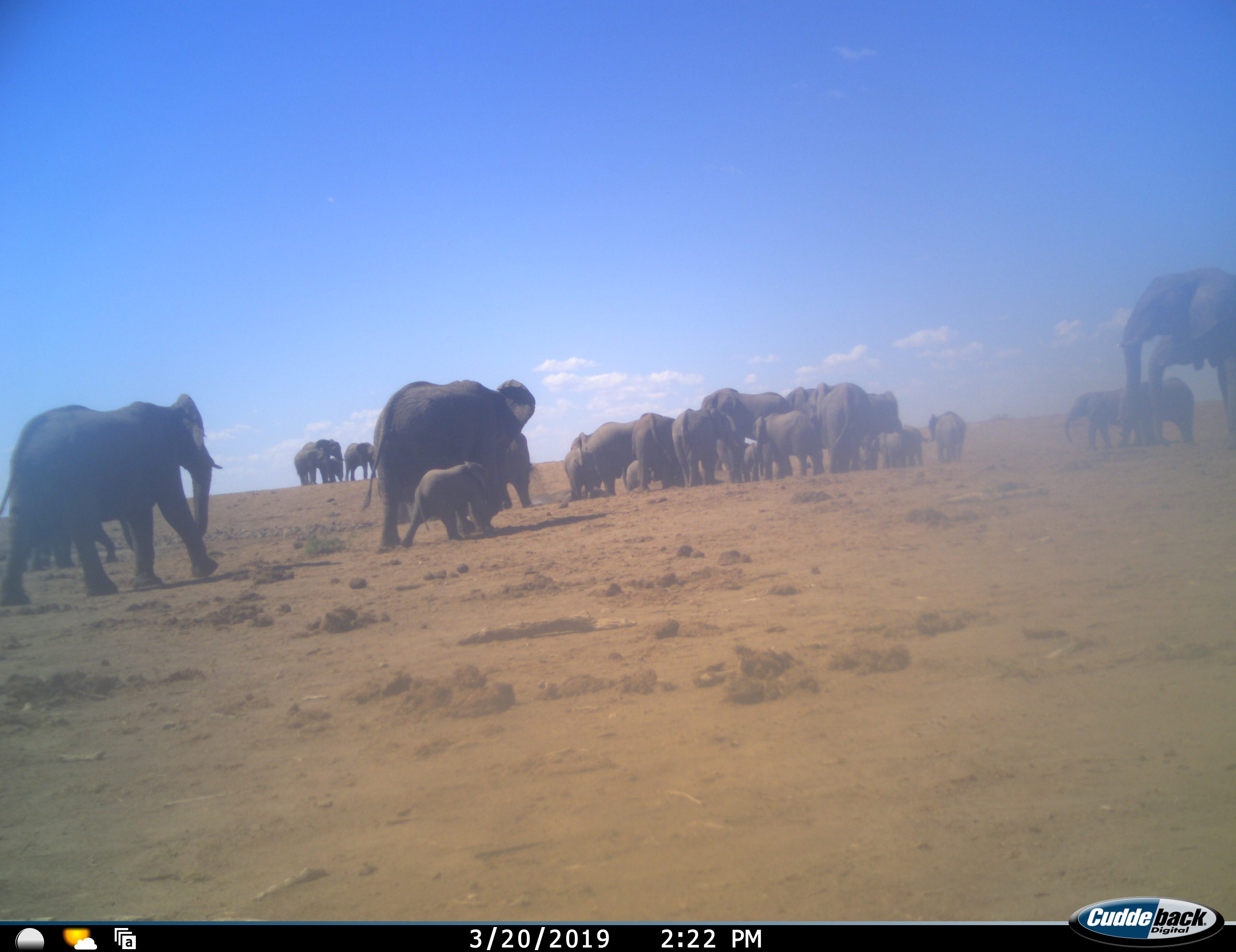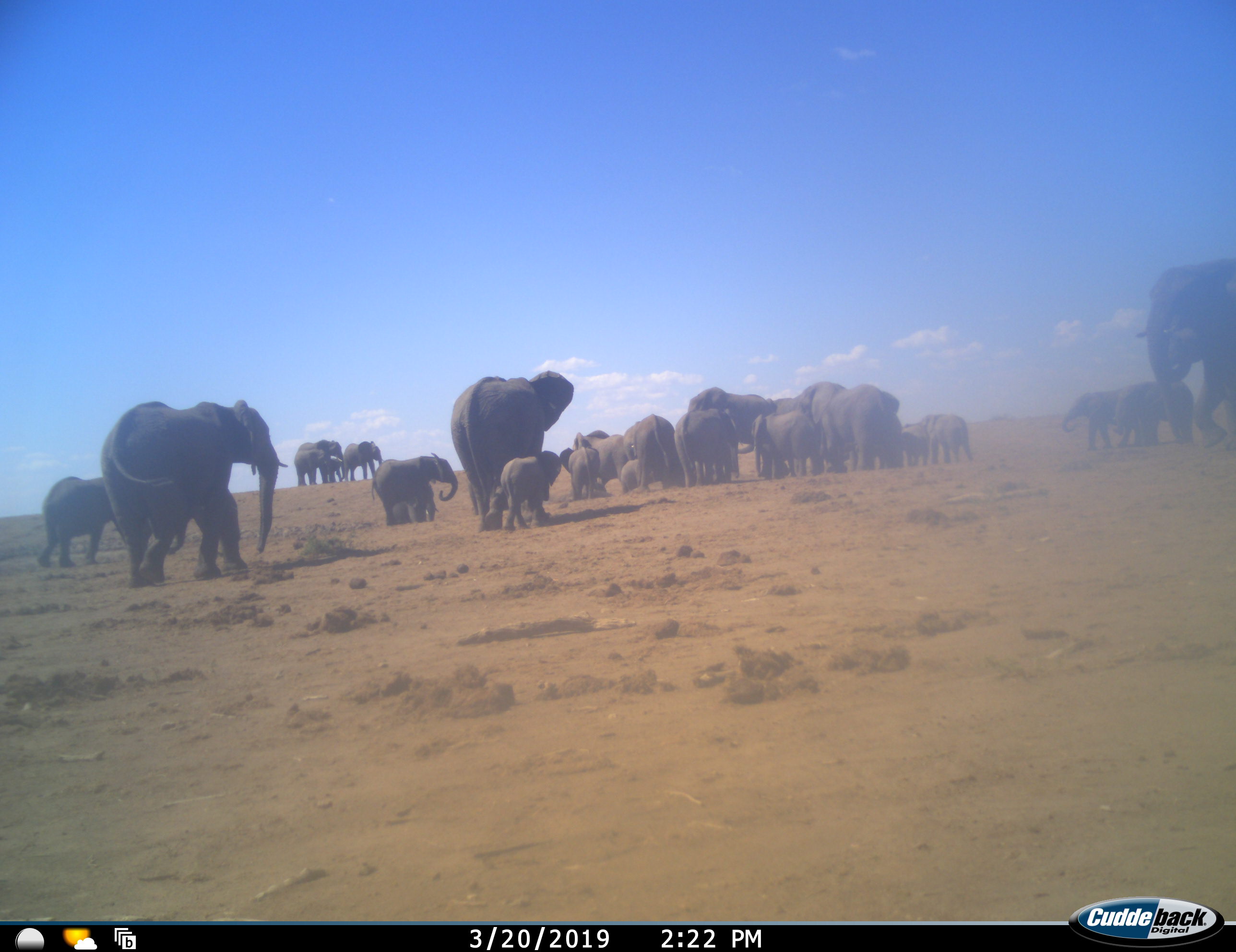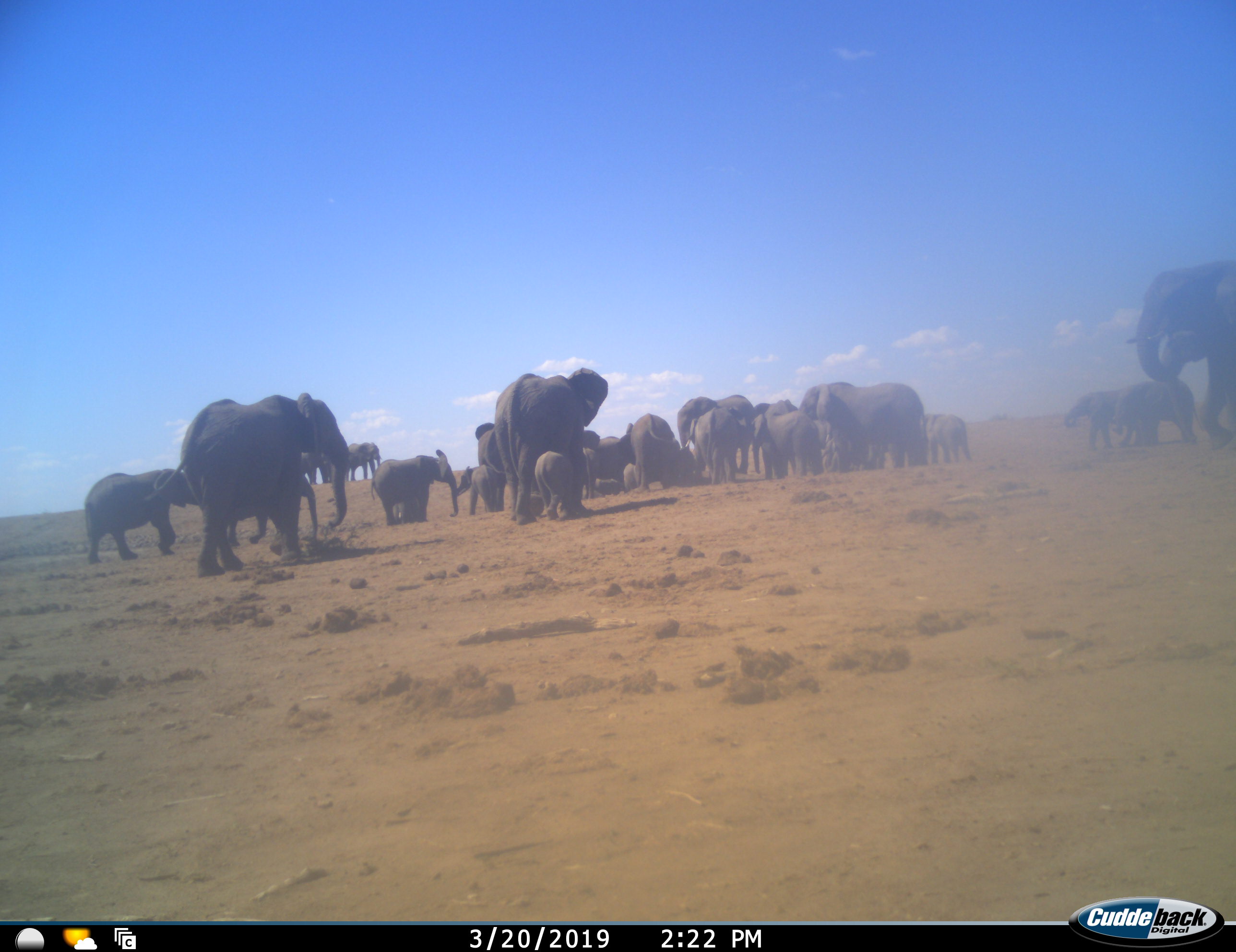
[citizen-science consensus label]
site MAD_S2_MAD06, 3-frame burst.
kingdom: Animalia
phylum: Chordata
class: Mammalia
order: Proboscidea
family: Elephantidae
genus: Loxodonta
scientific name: Loxodonta africana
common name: african bush elephant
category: elephant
Elephant (african bush elephant) (Loxodonta africana), count 11-50. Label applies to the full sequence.